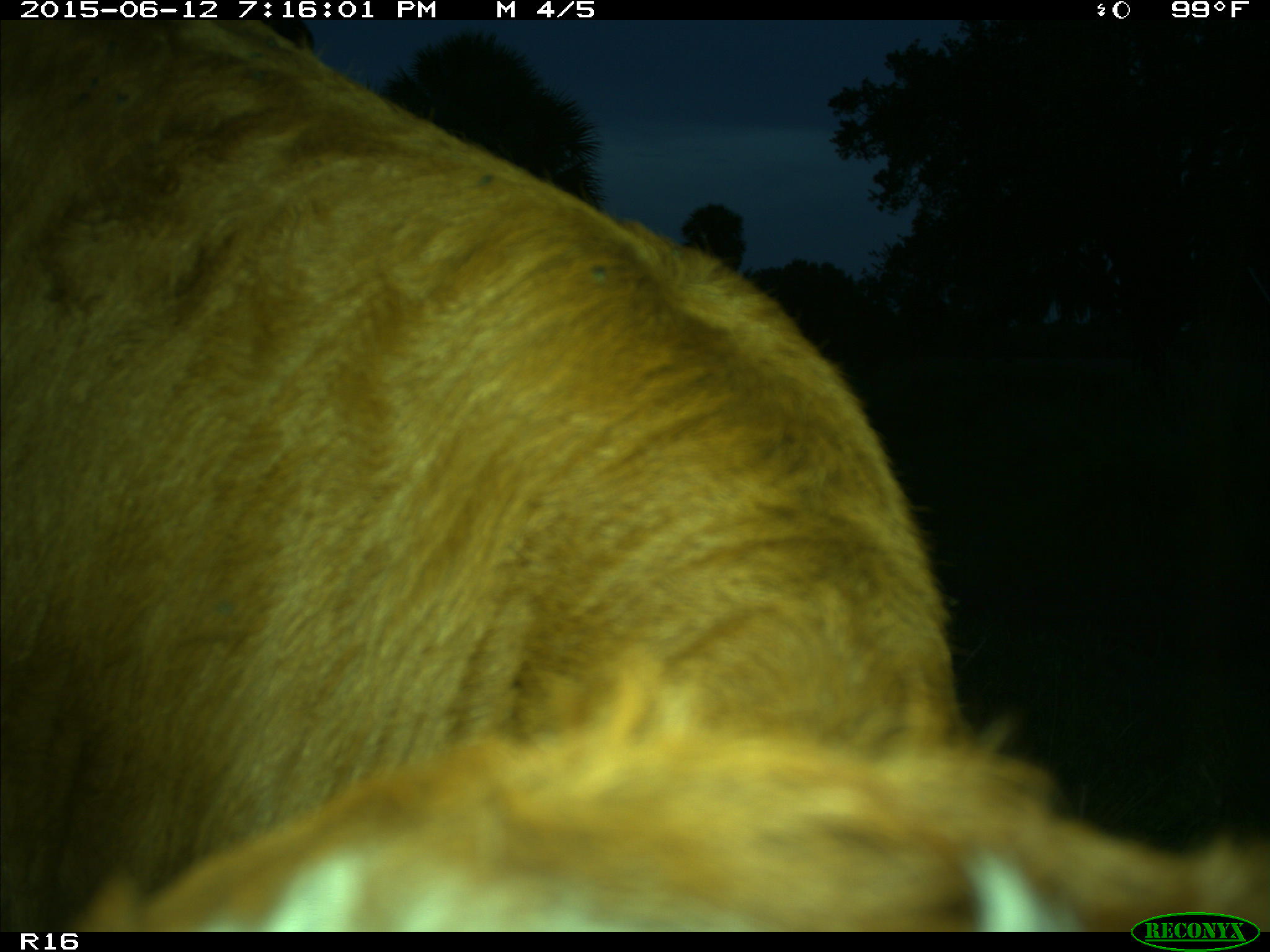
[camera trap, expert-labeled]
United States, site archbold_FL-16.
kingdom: Animalia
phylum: Chordata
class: Mammalia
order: Artiodactyla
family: Bovidae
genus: Bos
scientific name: Bos taurus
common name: domestic cow